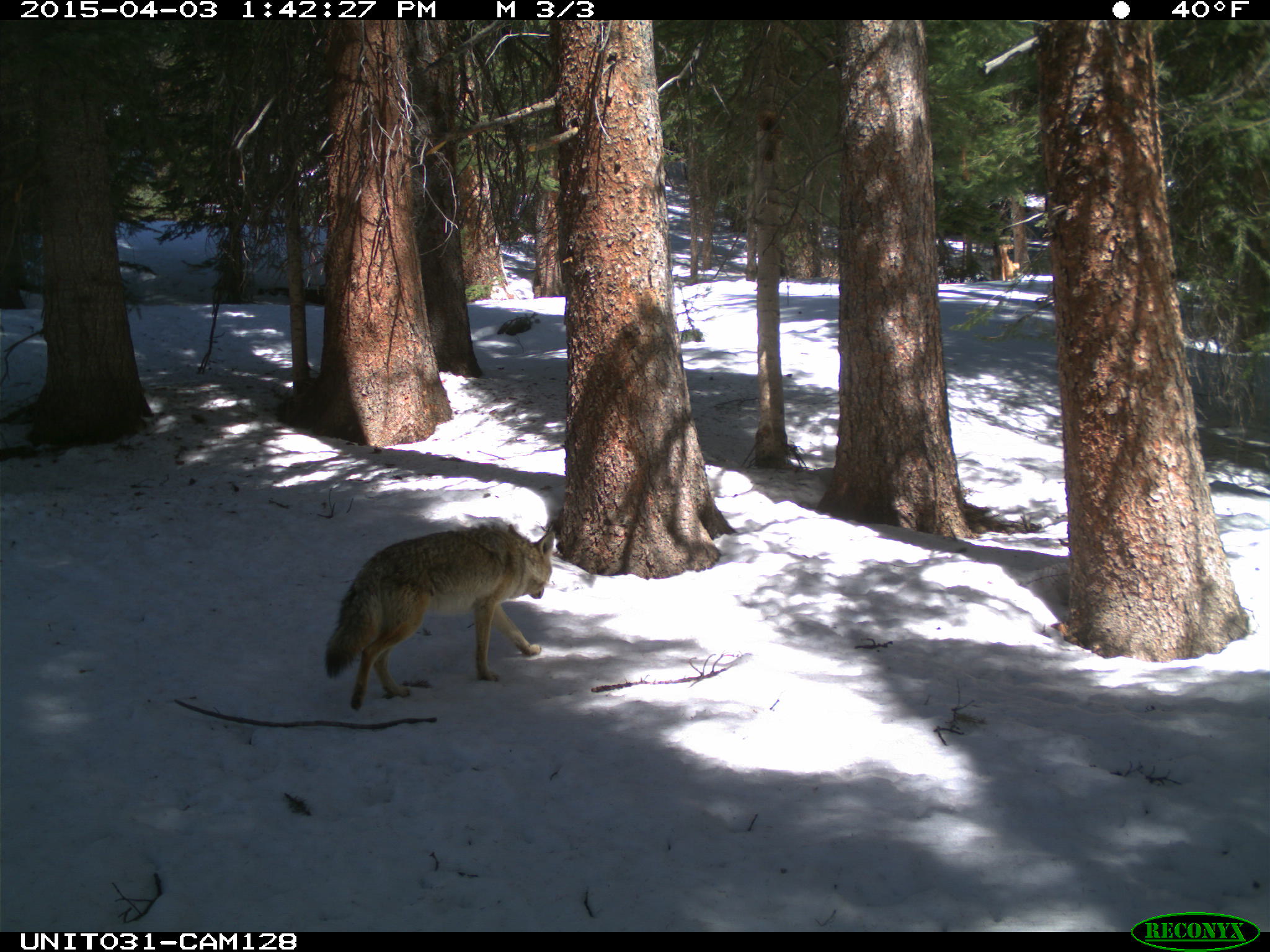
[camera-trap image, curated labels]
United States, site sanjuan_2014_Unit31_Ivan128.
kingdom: Animalia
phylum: Chordata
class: Mammalia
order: Carnivora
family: Canidae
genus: Canis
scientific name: Canis latrans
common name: coyote